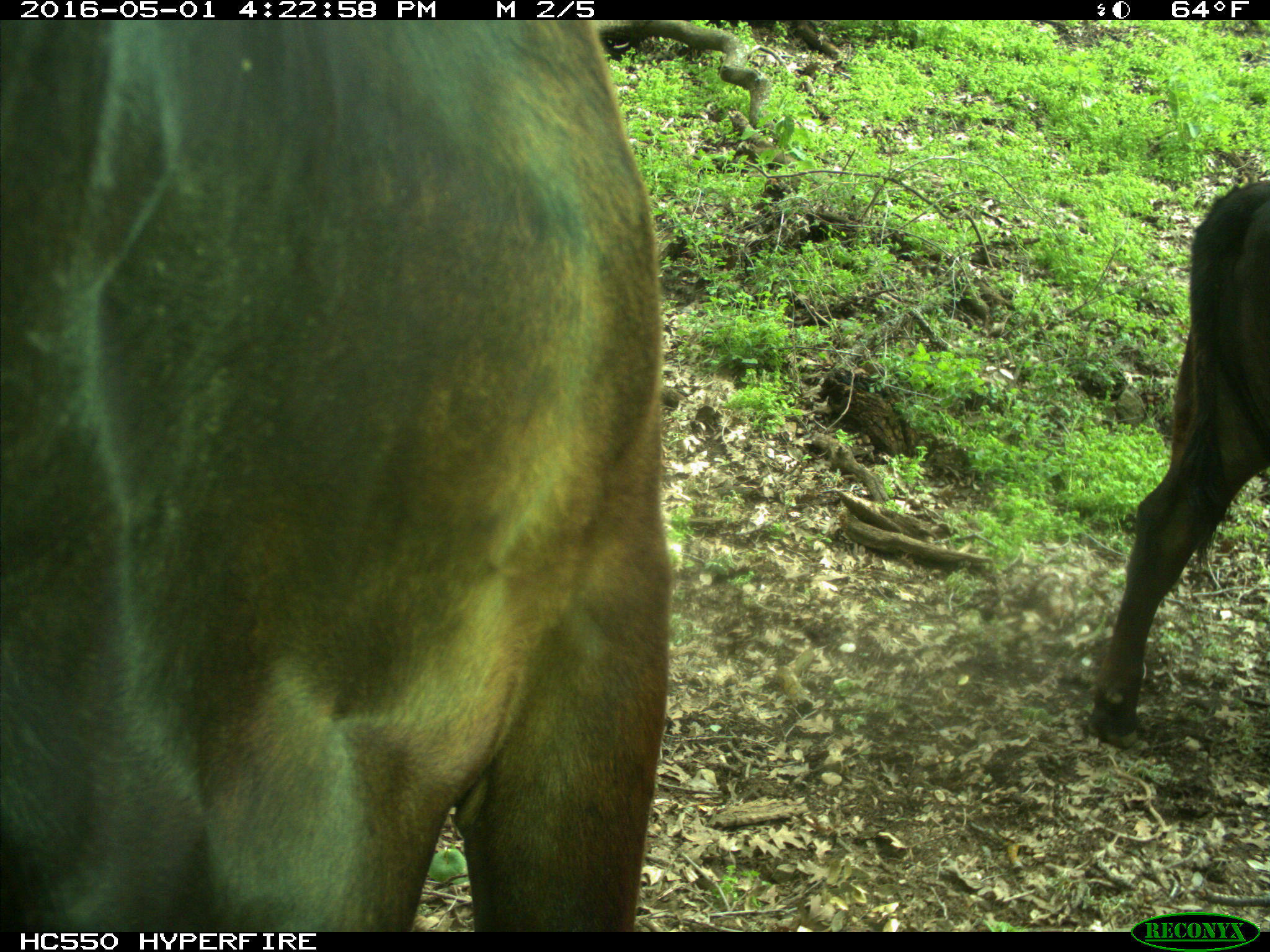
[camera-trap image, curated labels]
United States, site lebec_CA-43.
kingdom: Animalia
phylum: Chordata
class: Mammalia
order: Artiodactyla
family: Bovidae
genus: Bos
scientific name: Bos taurus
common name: domestic cow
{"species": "Bos taurus (domestic cow)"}